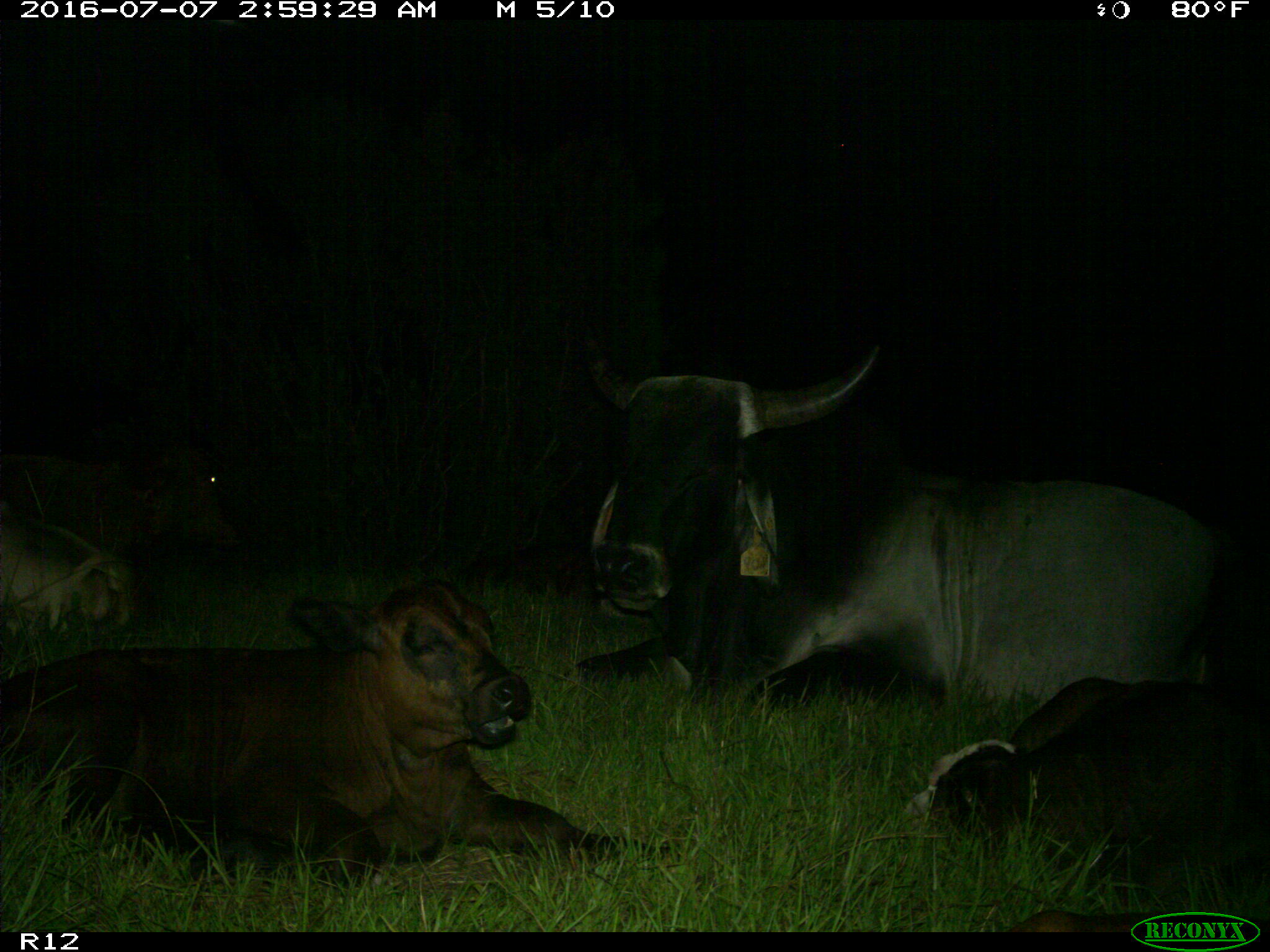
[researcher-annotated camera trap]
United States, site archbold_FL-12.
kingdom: Animalia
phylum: Chordata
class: Mammalia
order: Artiodactyla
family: Bovidae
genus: Bos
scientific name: Bos taurus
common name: domestic cow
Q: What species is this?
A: Bos taurus (domestic cow).